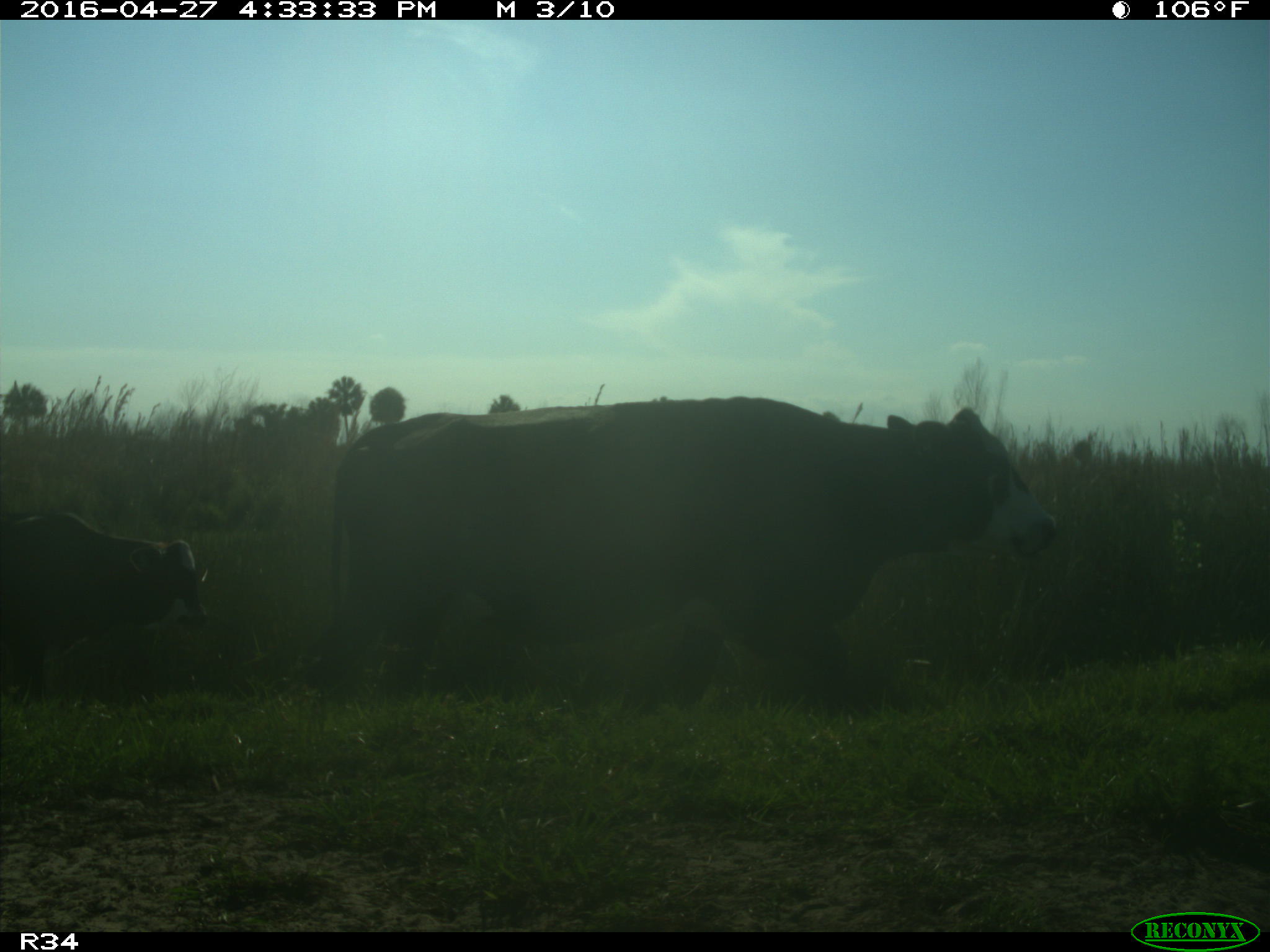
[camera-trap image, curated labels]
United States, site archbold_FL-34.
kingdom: Animalia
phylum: Chordata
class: Mammalia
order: Artiodactyla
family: Bovidae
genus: Bos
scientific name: Bos taurus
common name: domestic cow